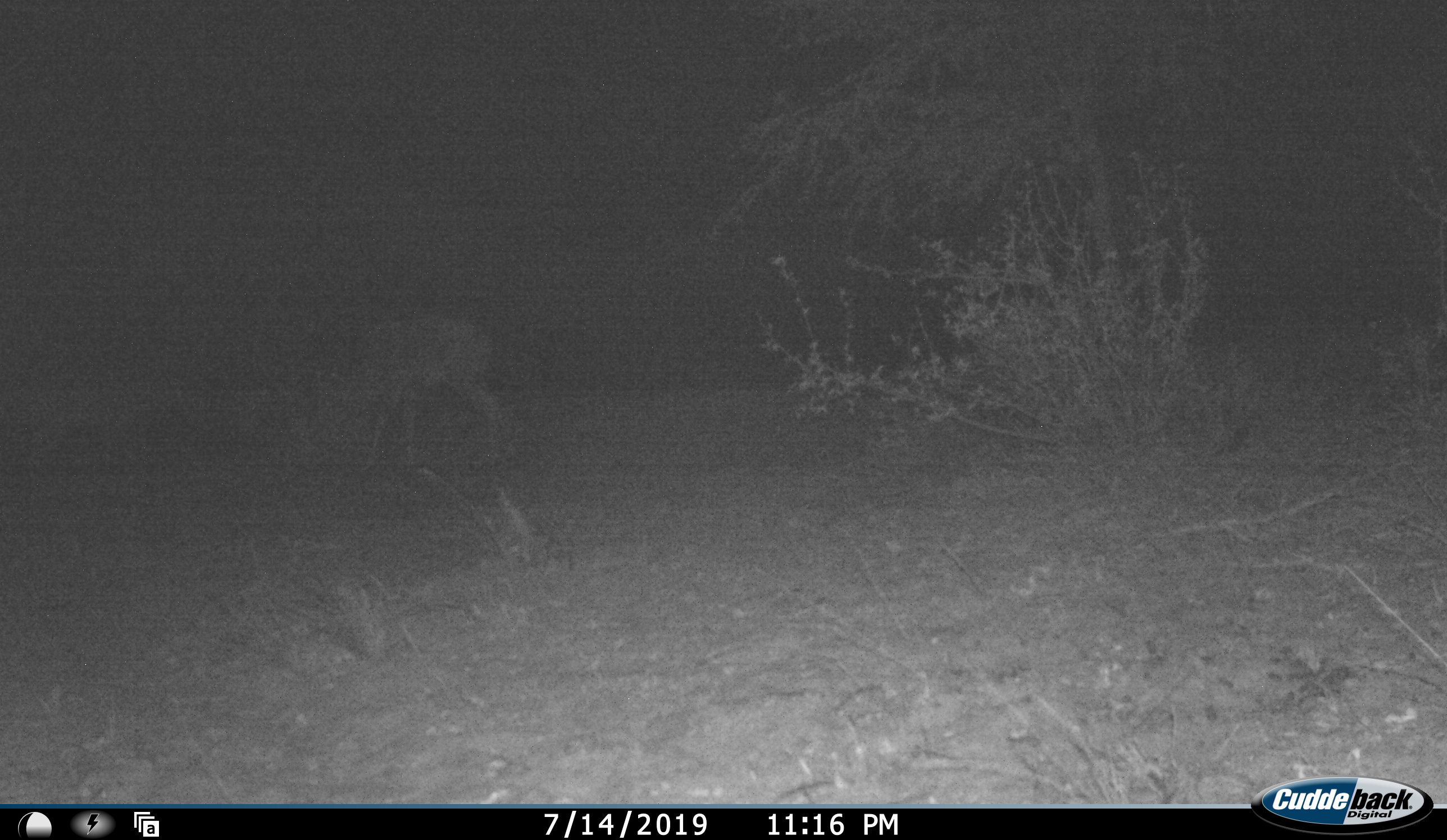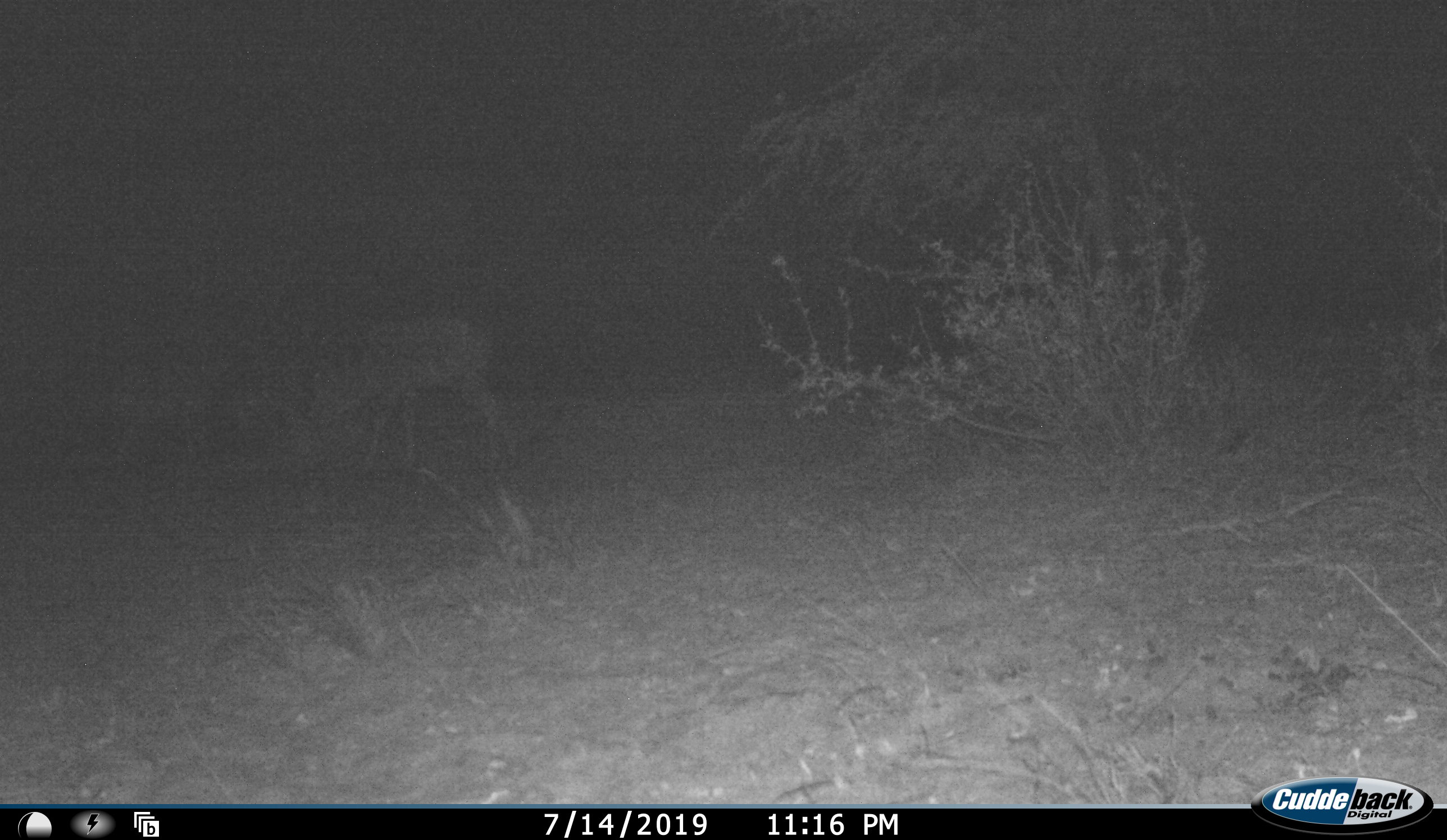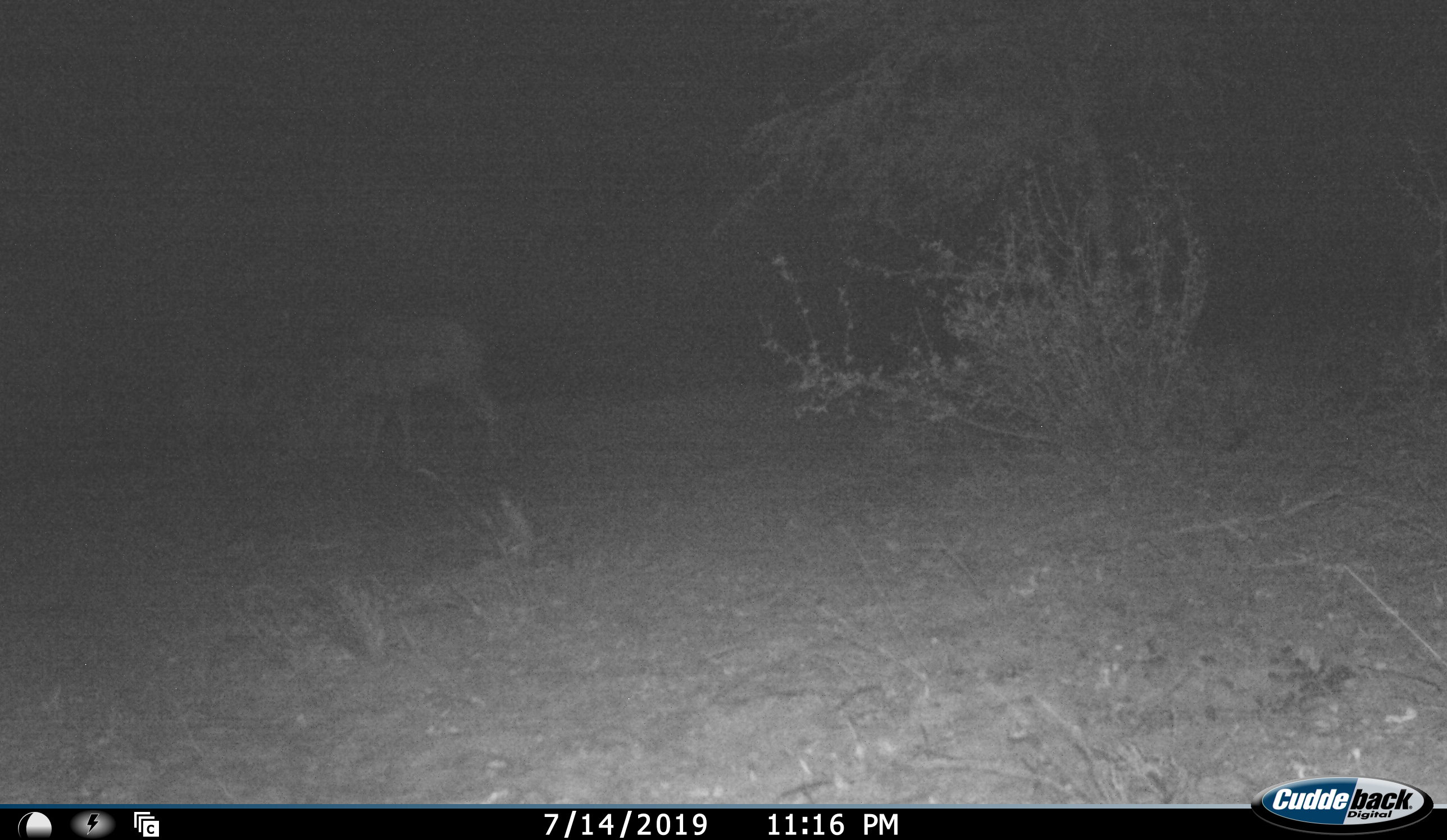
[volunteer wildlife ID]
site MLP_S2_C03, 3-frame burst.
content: unidentified animal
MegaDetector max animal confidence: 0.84